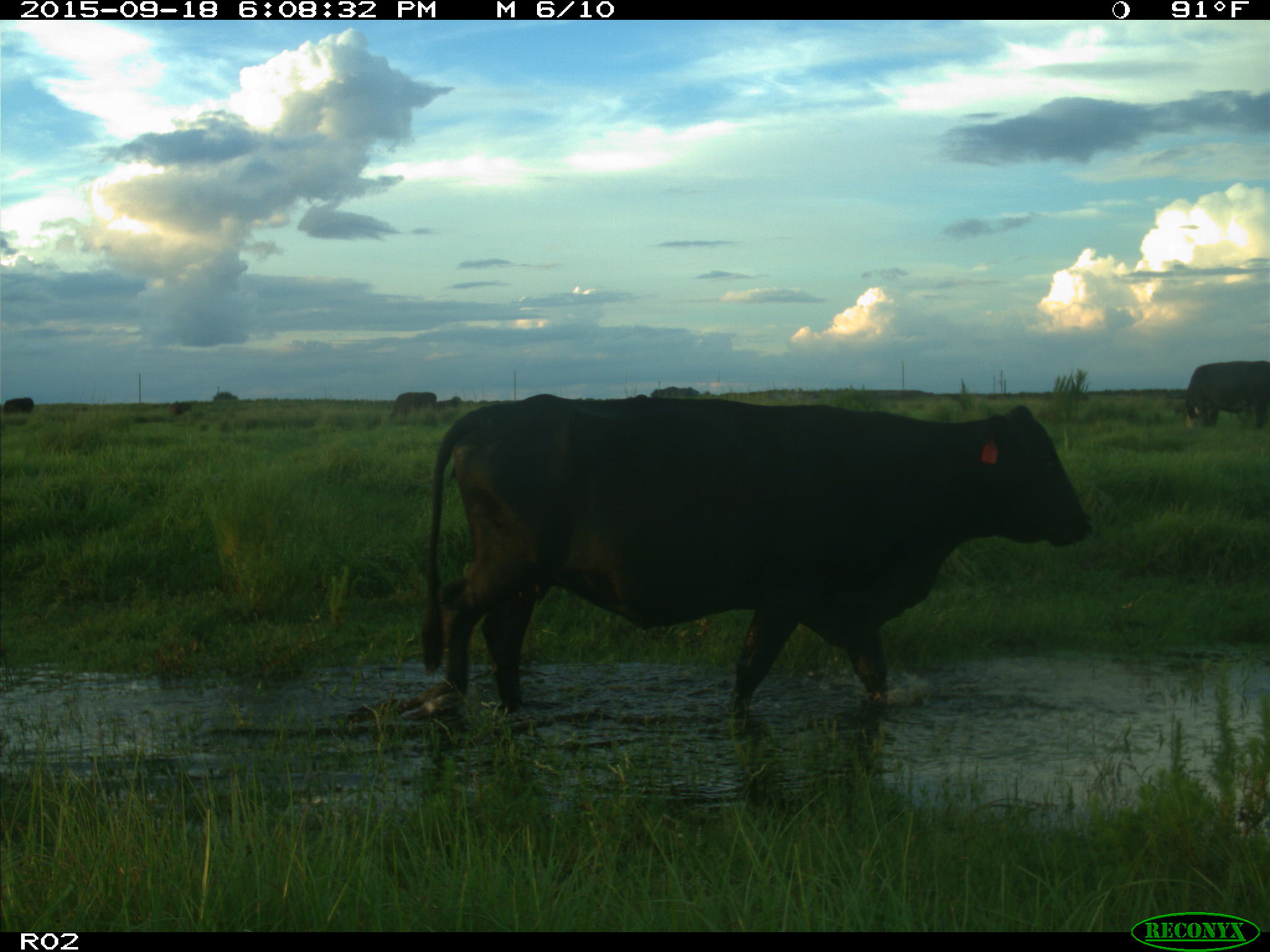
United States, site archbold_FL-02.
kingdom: Animalia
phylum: Chordata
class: Mammalia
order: Artiodactyla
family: Bovidae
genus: Bos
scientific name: Bos taurus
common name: domestic cow